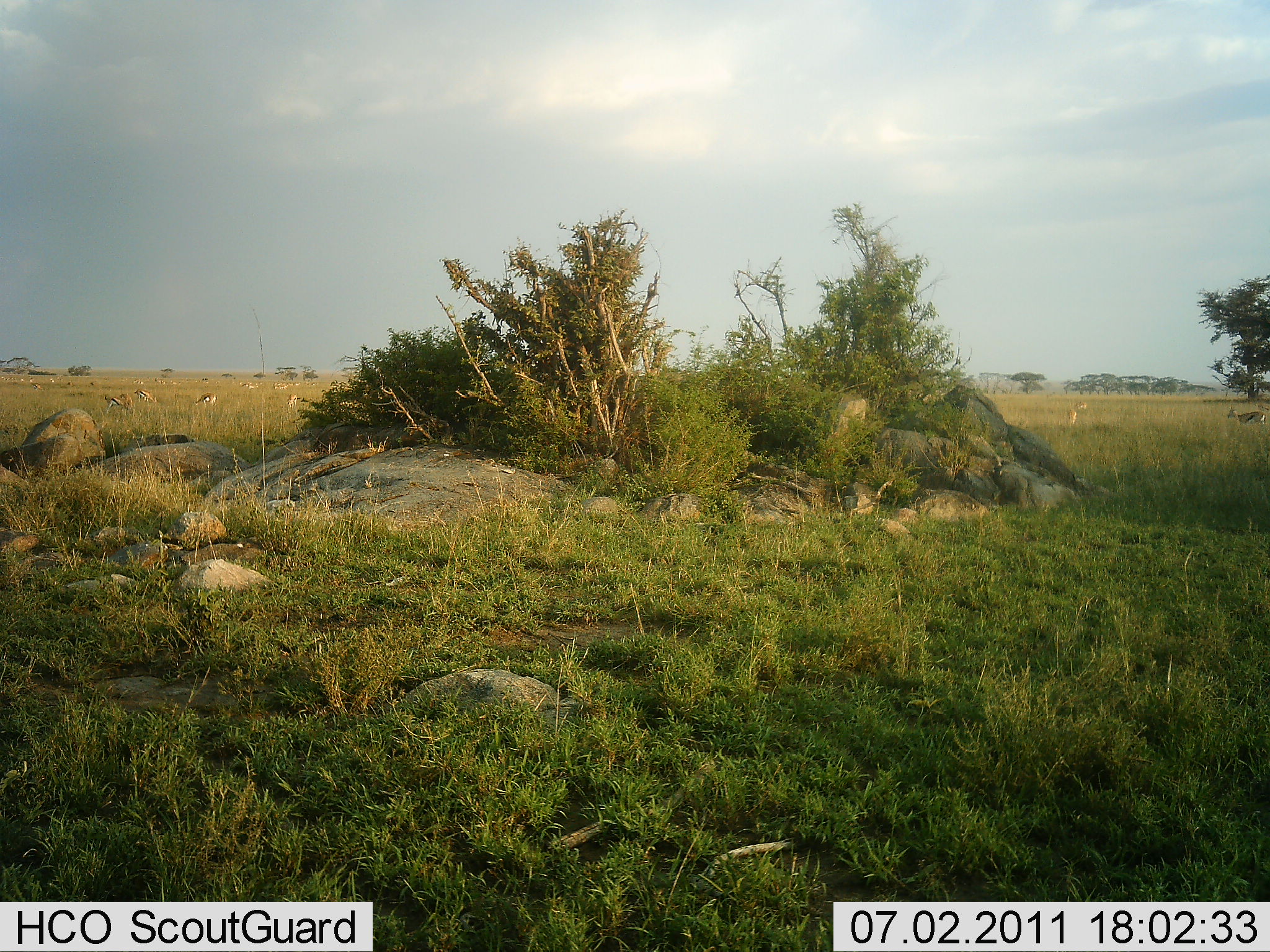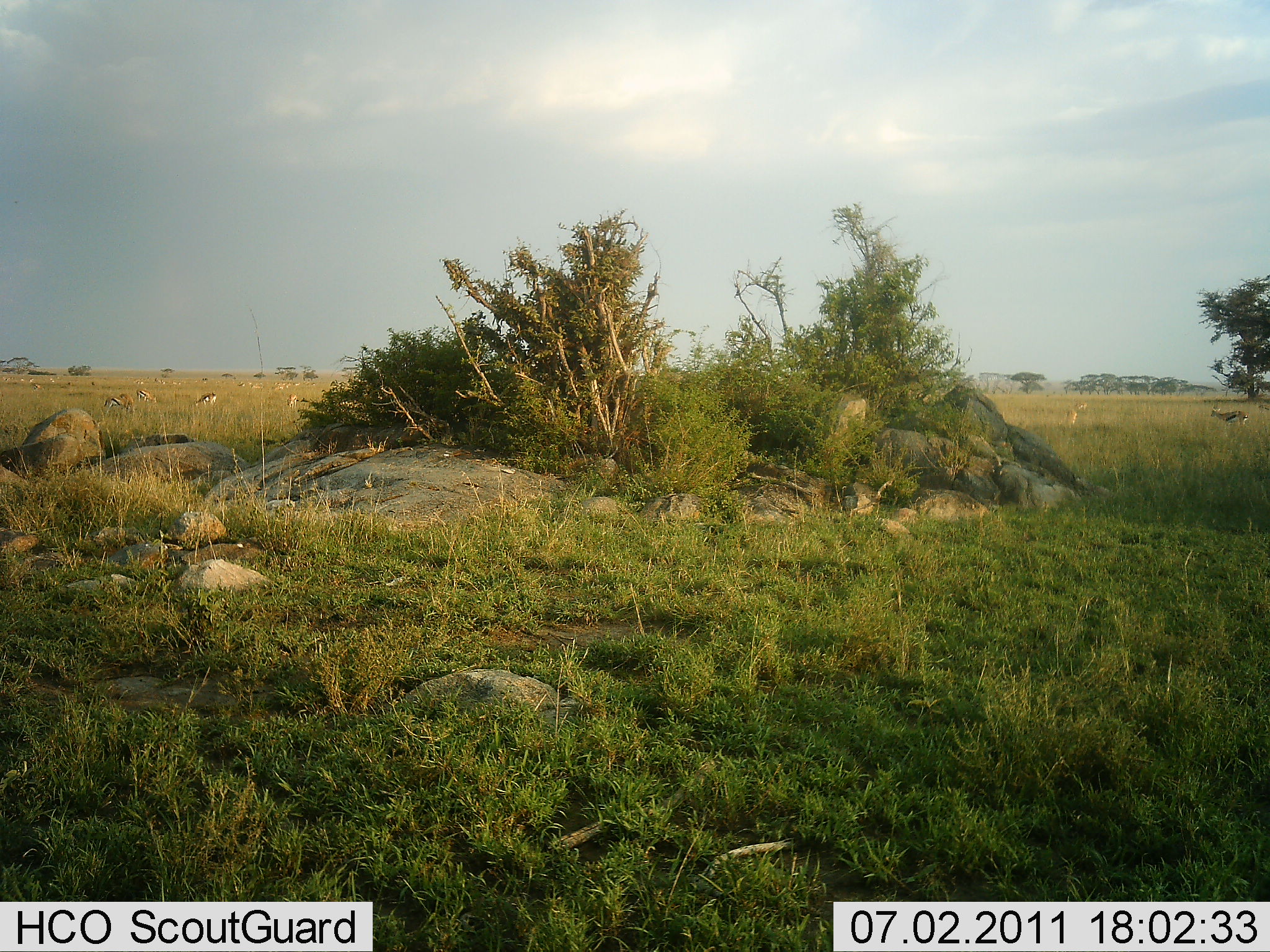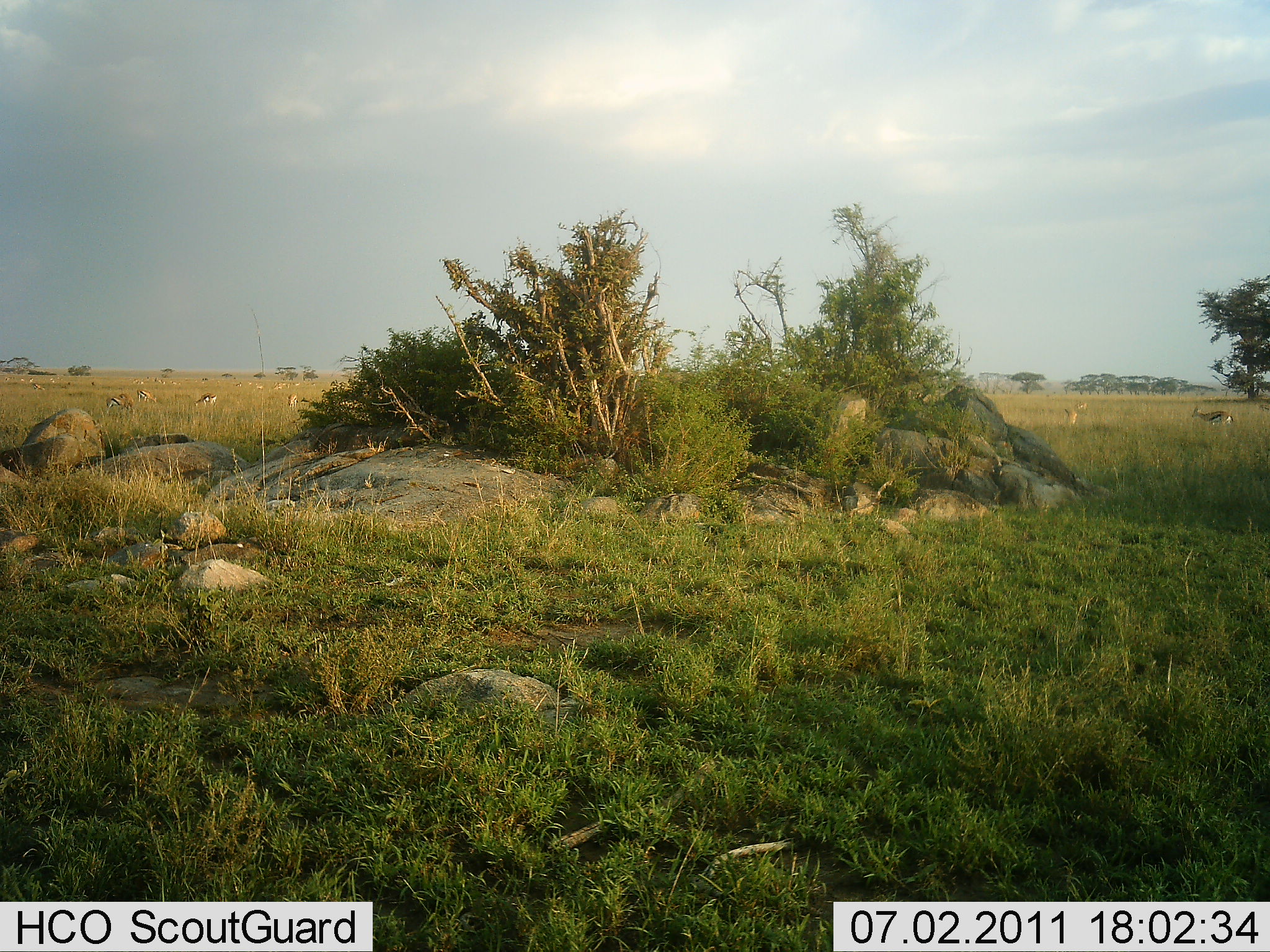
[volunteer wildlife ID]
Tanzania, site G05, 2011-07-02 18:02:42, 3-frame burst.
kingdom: Animalia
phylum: Chordata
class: Mammalia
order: Artiodactyla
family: Bovidae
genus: Eudorcas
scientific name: Eudorcas thomsonii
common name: thomson's gazelle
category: gazellethomsons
Gazellethomsons (thomson's gazelle) (Eudorcas thomsonii), count 11-50. Behavior (volunteer vote fractions): standing 33%, resting 8%, moving 83%, interacting 0%. Young present (vote fraction): 0%. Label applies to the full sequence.